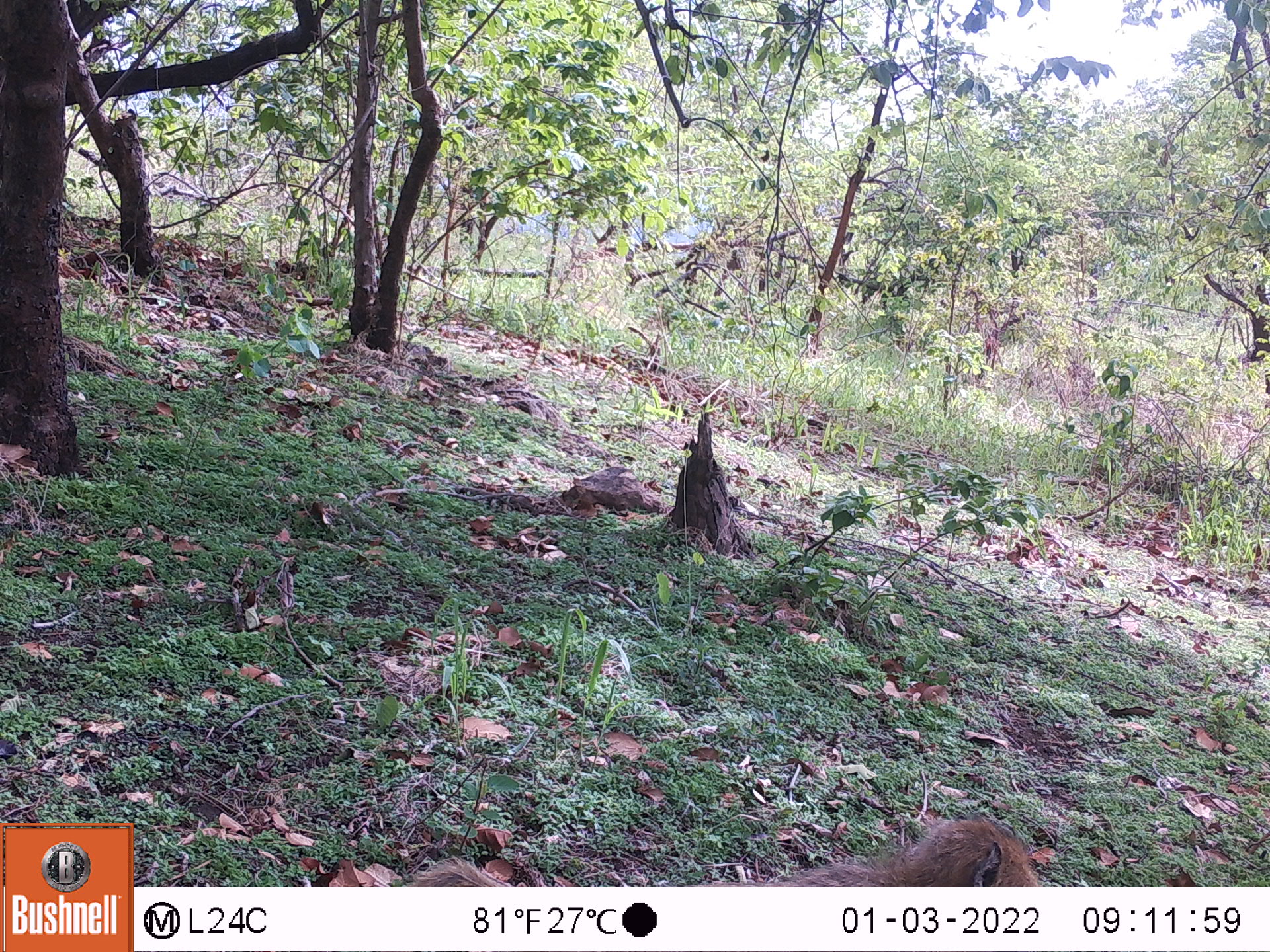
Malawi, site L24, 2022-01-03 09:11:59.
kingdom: Animalia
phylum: Chordata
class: Mammalia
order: Primates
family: Cercopithecidae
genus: Papio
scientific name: Papio cynocephalus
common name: yellow baboon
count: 1